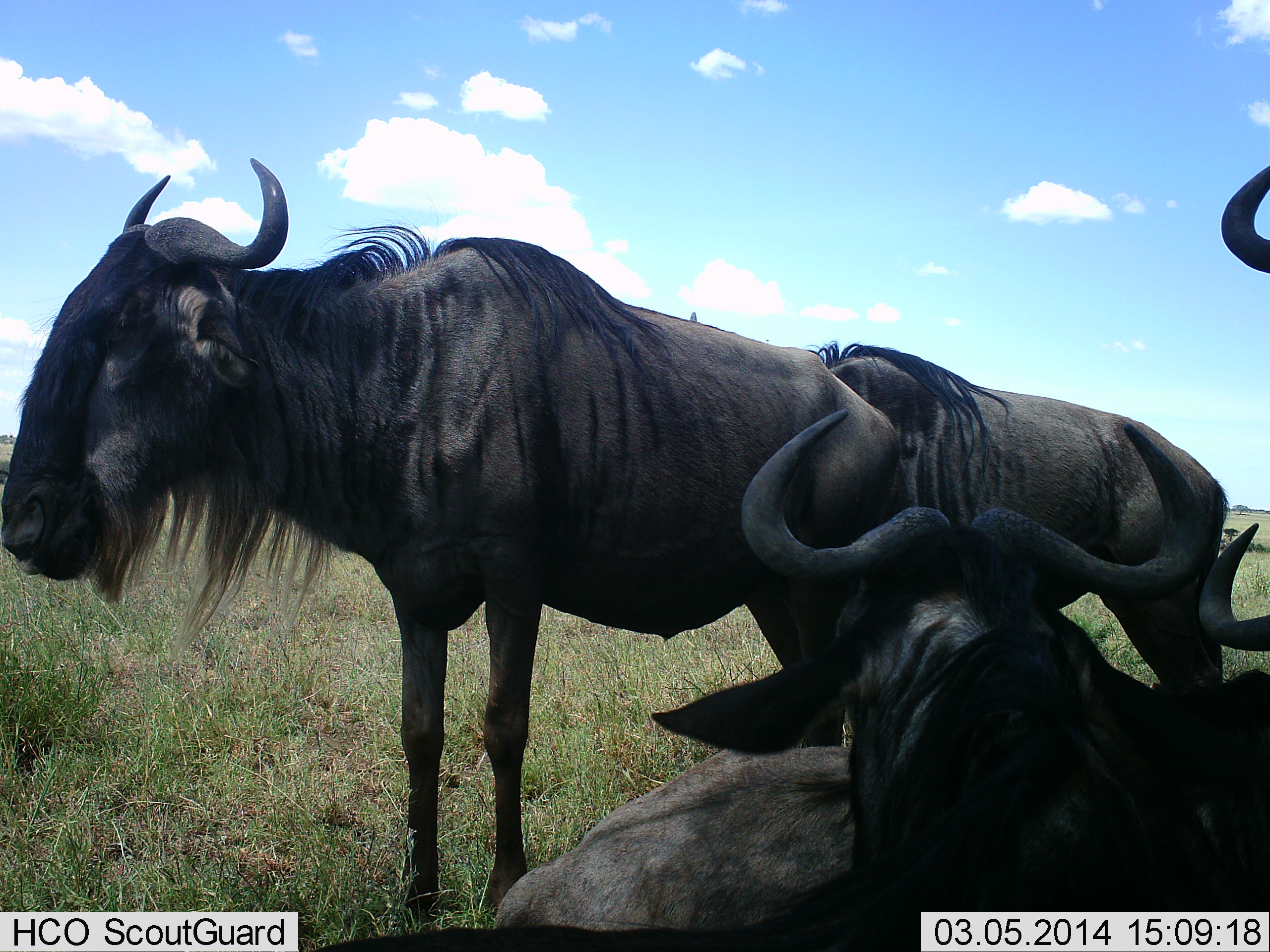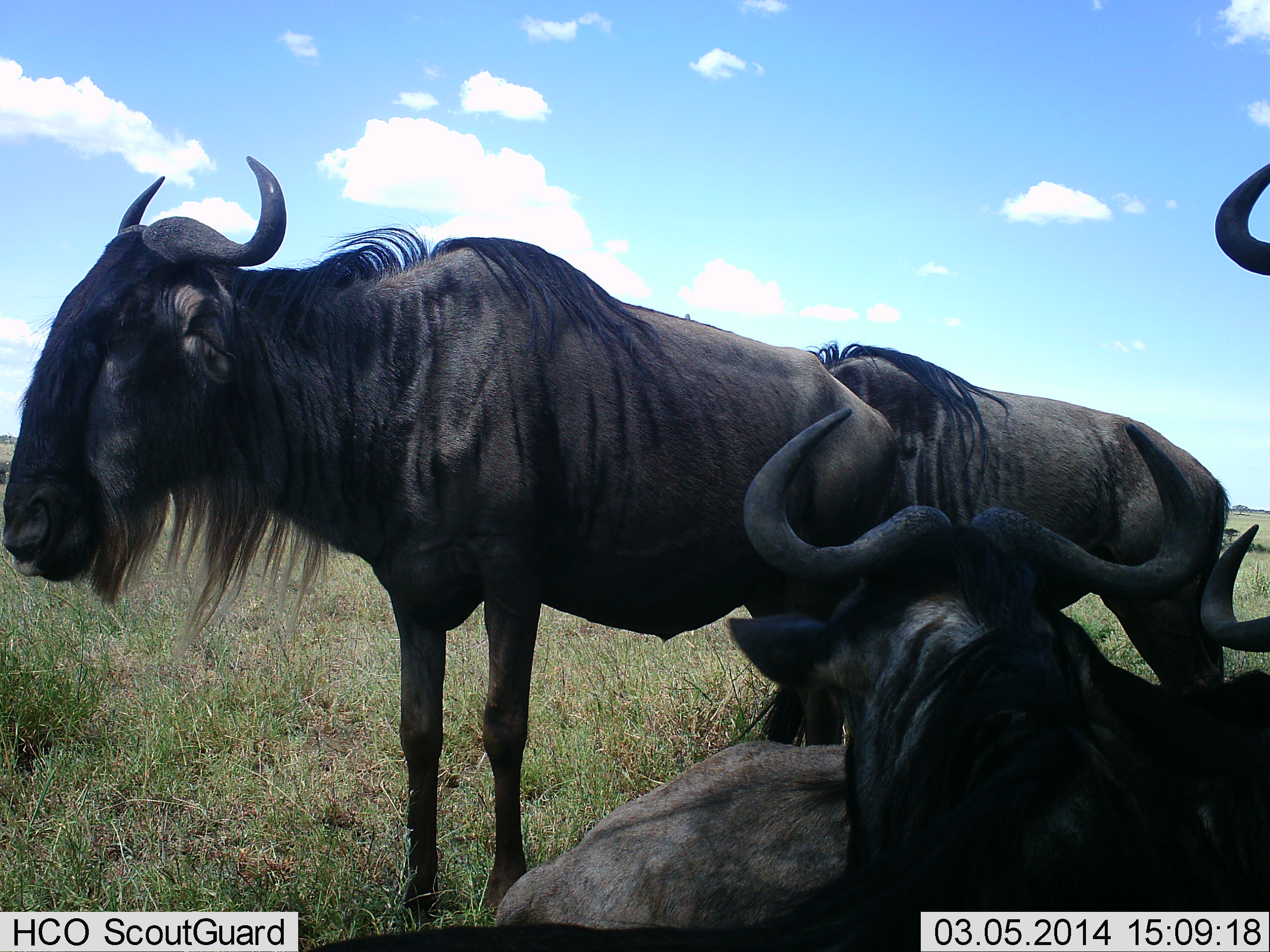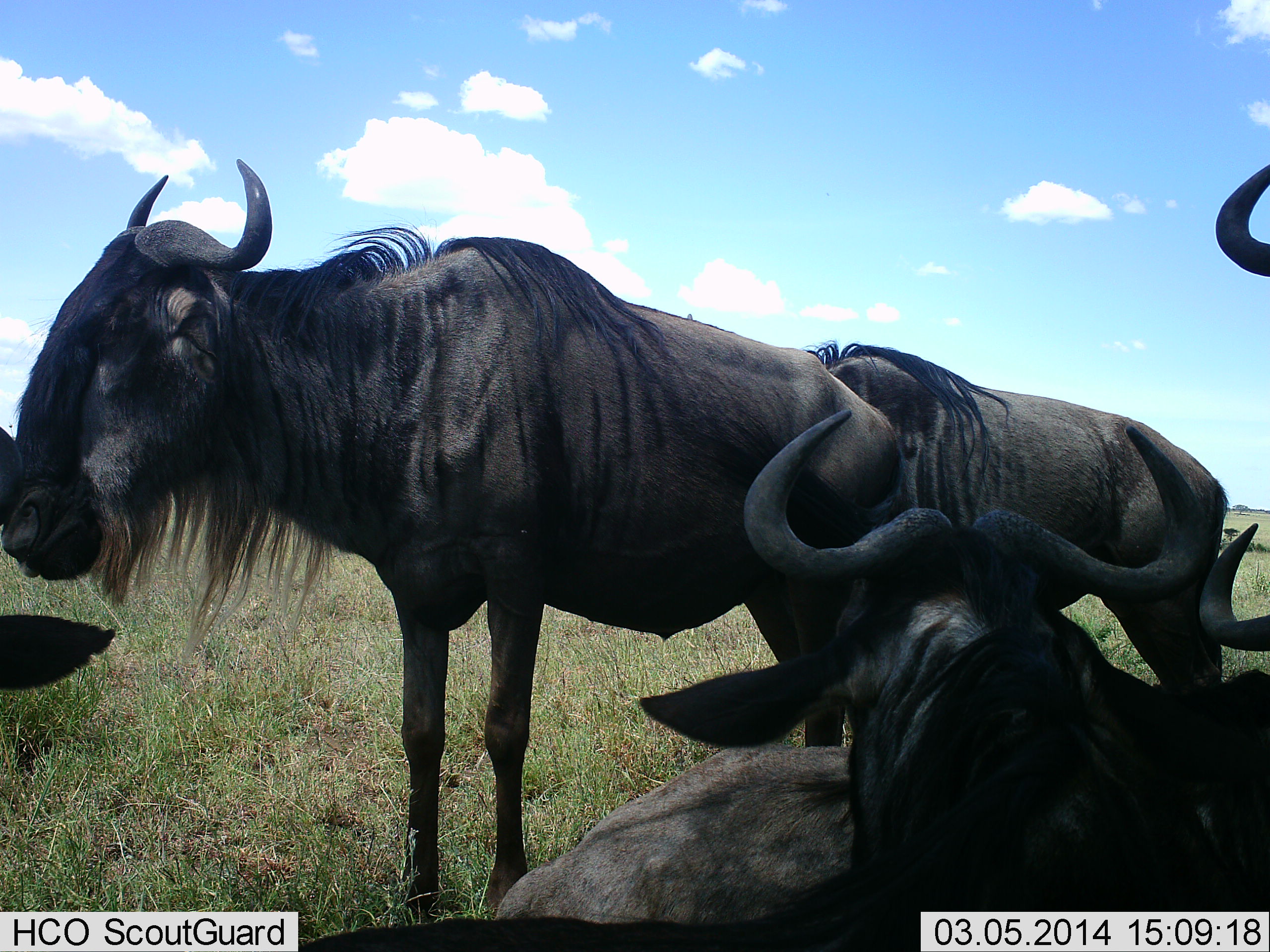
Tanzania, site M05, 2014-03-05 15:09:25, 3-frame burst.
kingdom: Animalia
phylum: Chordata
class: Mammalia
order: Artiodactyla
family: Bovidae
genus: Connochaetes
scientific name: Connochaetes taurinus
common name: blue wildebeest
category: wildebeest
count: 5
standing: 90%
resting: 100%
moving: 0%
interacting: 10%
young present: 0%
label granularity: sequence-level